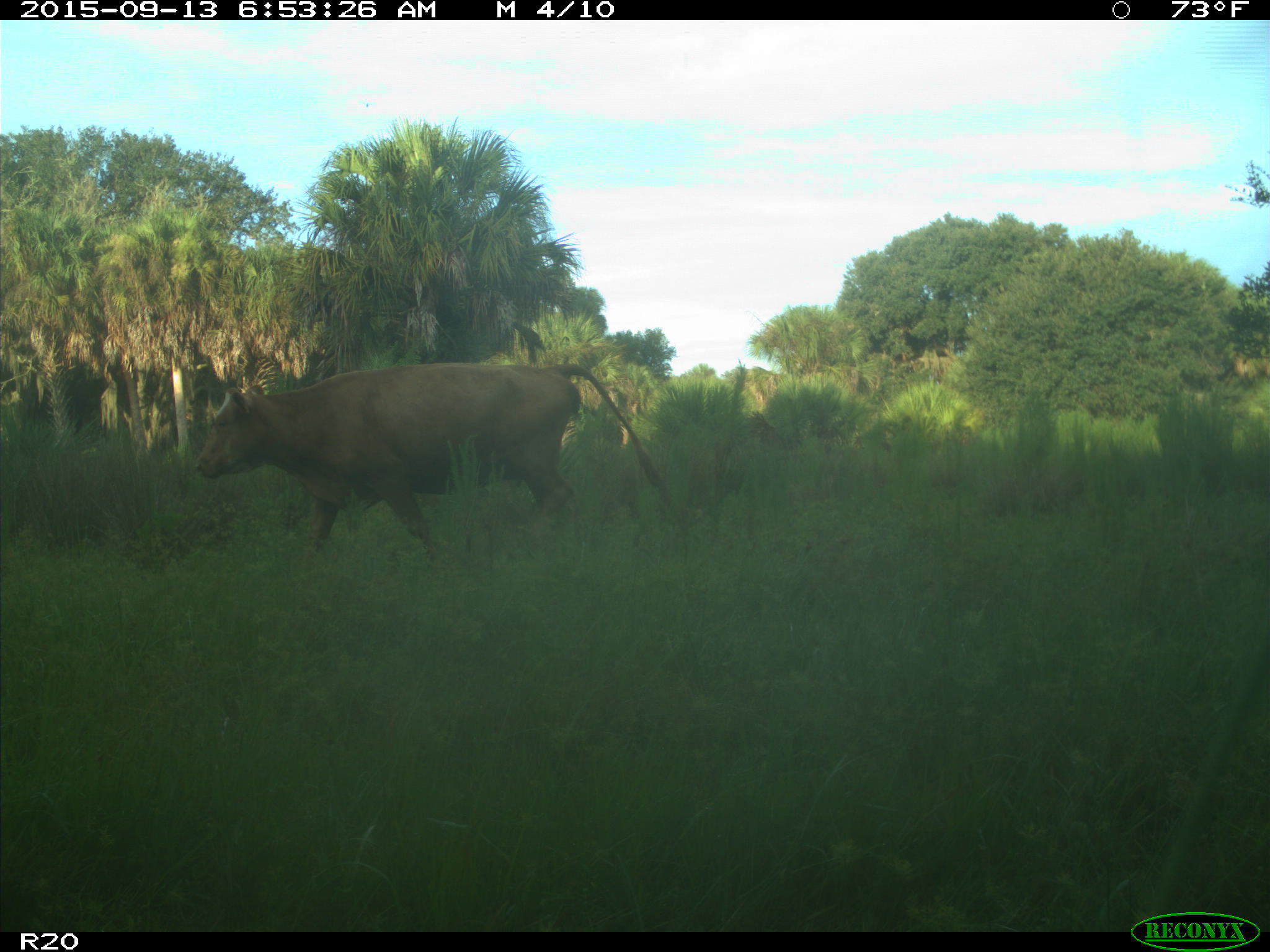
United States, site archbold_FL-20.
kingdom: Animalia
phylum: Chordata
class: Mammalia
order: Artiodactyla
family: Bovidae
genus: Bos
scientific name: Bos taurus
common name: domestic cow